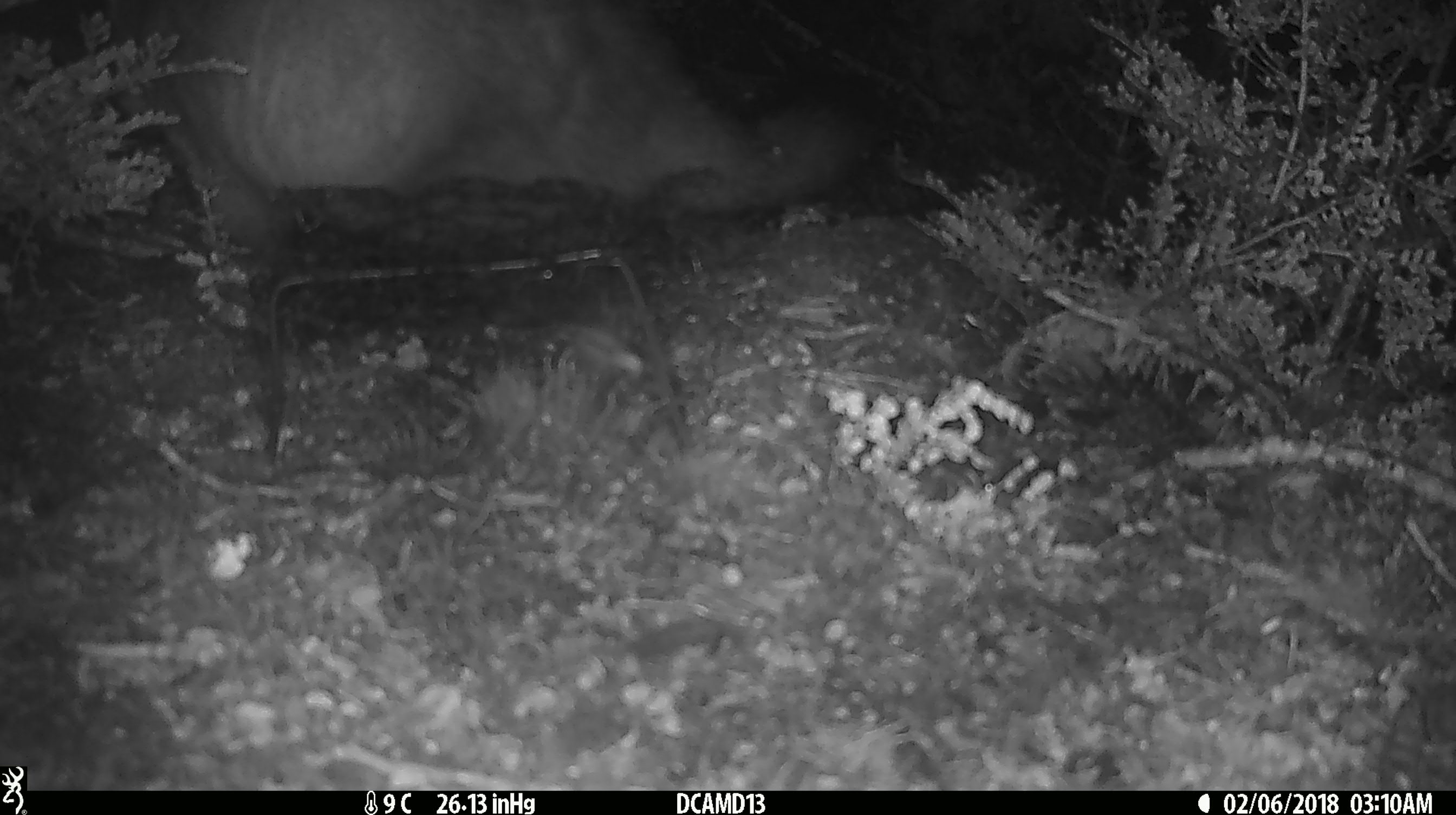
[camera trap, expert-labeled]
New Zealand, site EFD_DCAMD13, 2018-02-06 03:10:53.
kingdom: Animalia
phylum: Chordata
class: Mammalia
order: Diprotodontia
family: Phalangeridae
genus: Trichosurus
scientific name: Trichosurus vulpecula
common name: common brushtail possum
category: possum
Possum (common brushtail possum) (Trichosurus vulpecula).